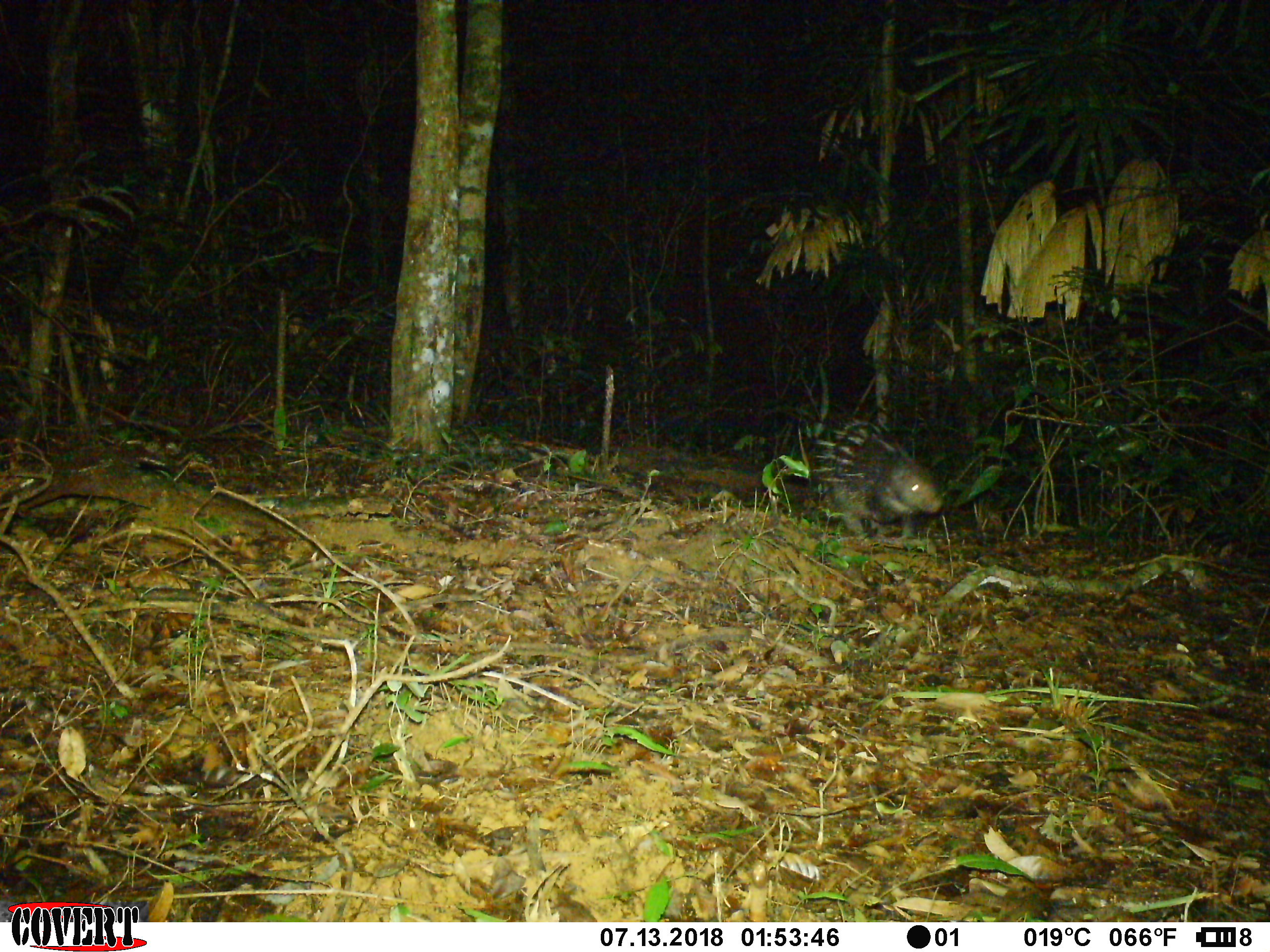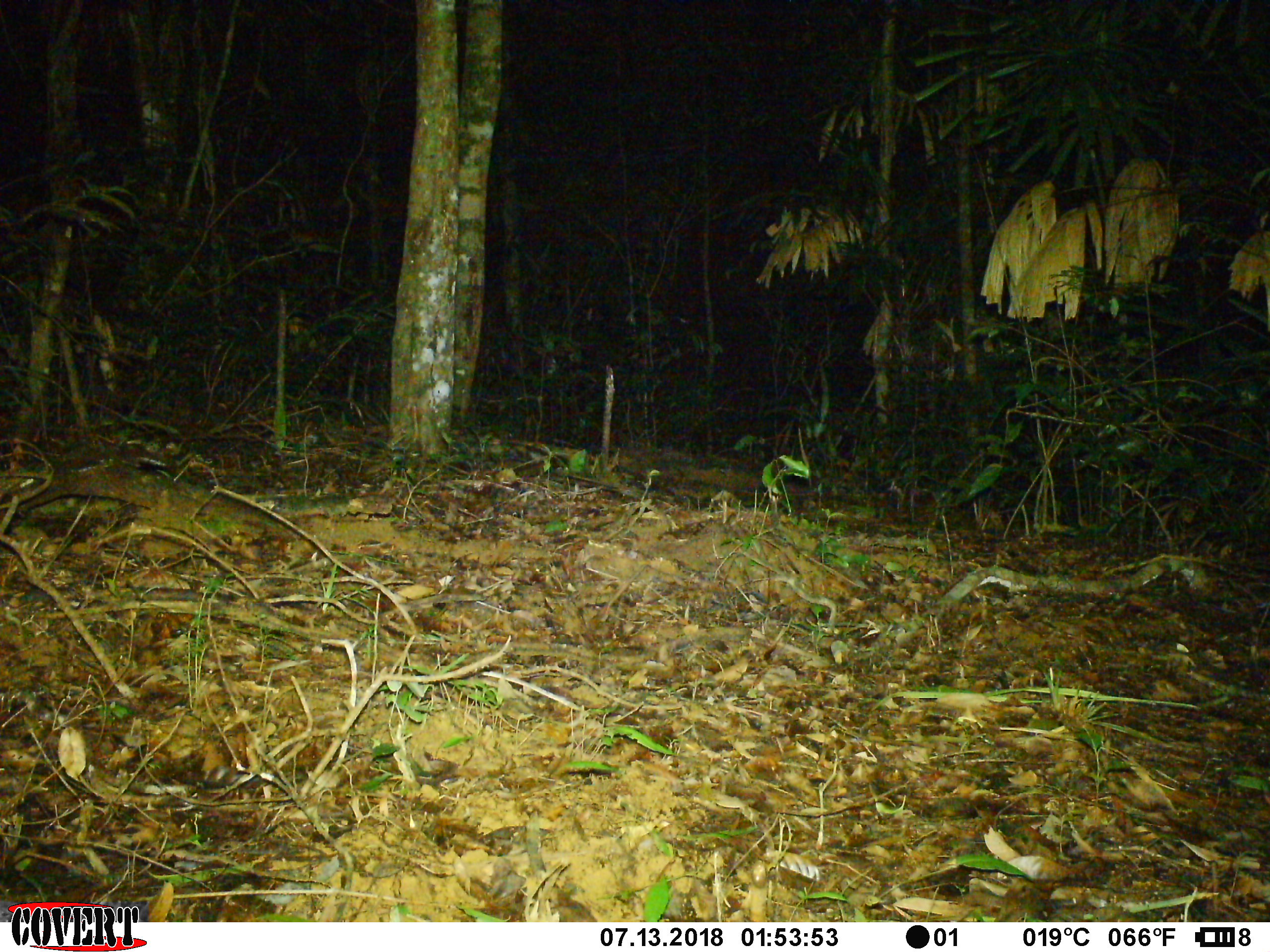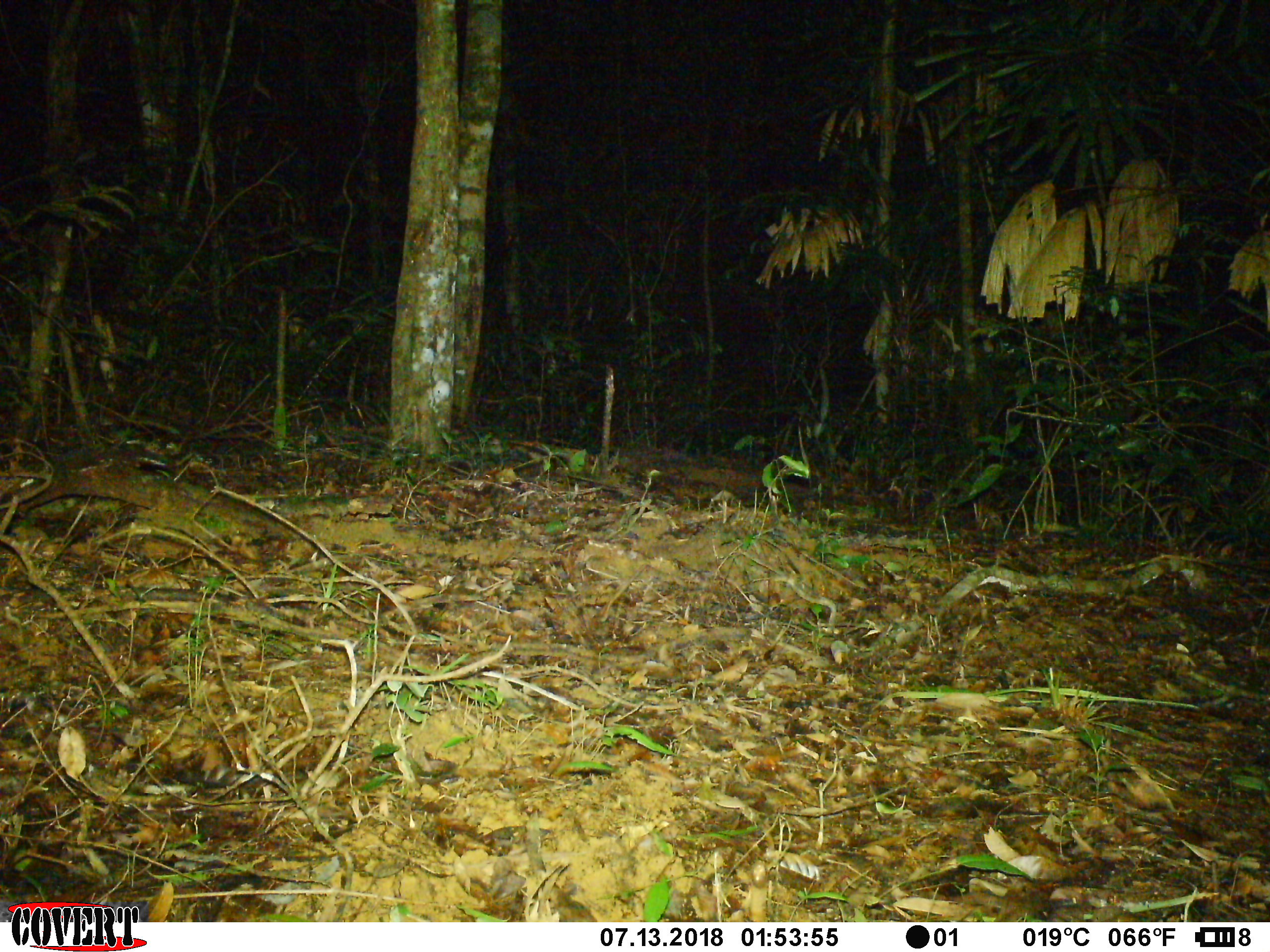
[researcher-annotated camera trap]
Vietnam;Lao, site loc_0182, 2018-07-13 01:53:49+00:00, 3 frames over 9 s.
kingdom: Animalia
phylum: Chordata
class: Mammalia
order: Rodentia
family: Hystricidae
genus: Hystrix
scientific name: Hystrix brachyura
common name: malayan porcupine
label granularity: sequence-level